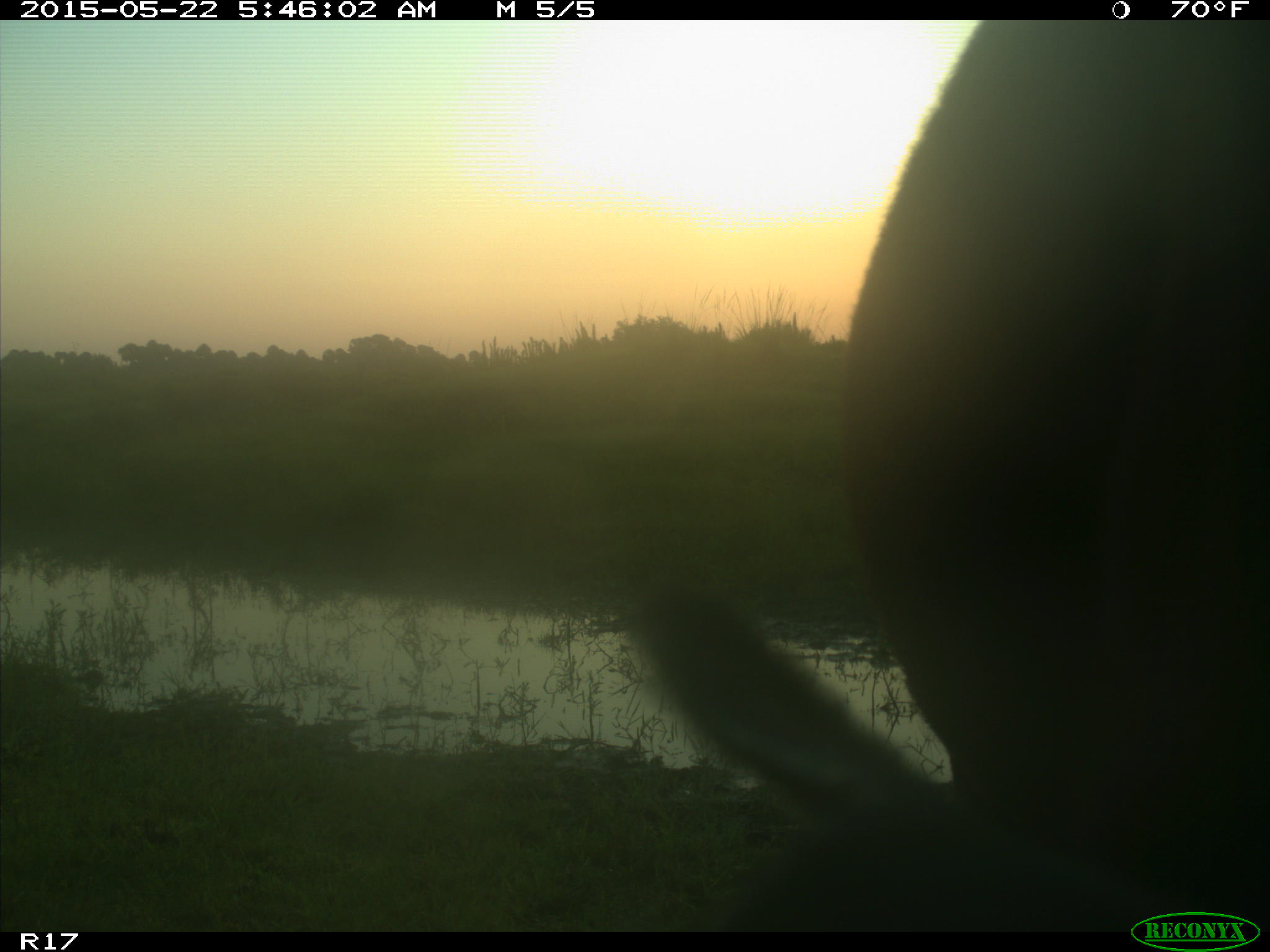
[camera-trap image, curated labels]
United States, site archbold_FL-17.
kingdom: Animalia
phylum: Chordata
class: Mammalia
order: Artiodactyla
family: Bovidae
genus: Bos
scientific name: Bos taurus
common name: domestic cow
Bos taurus (domestic cow).